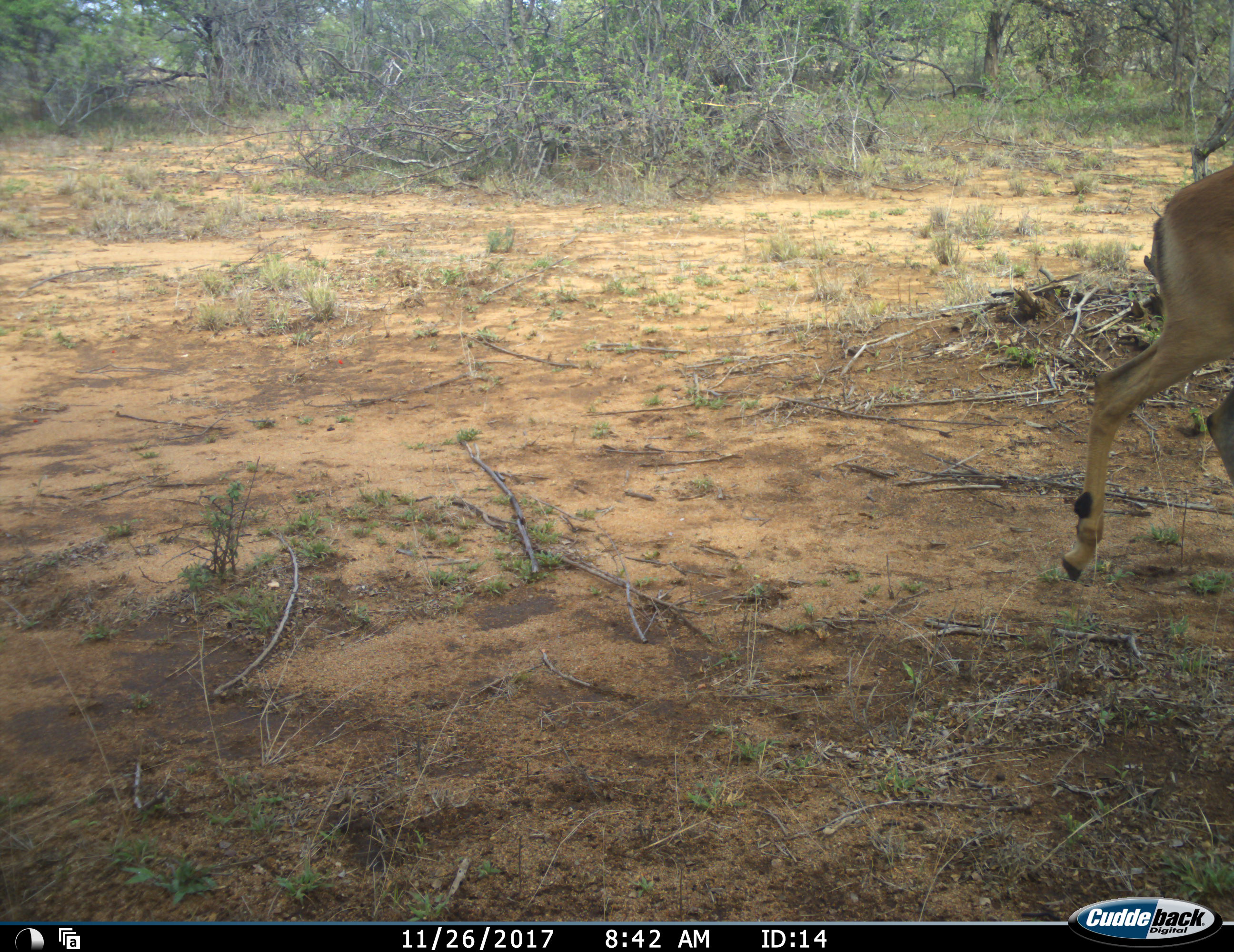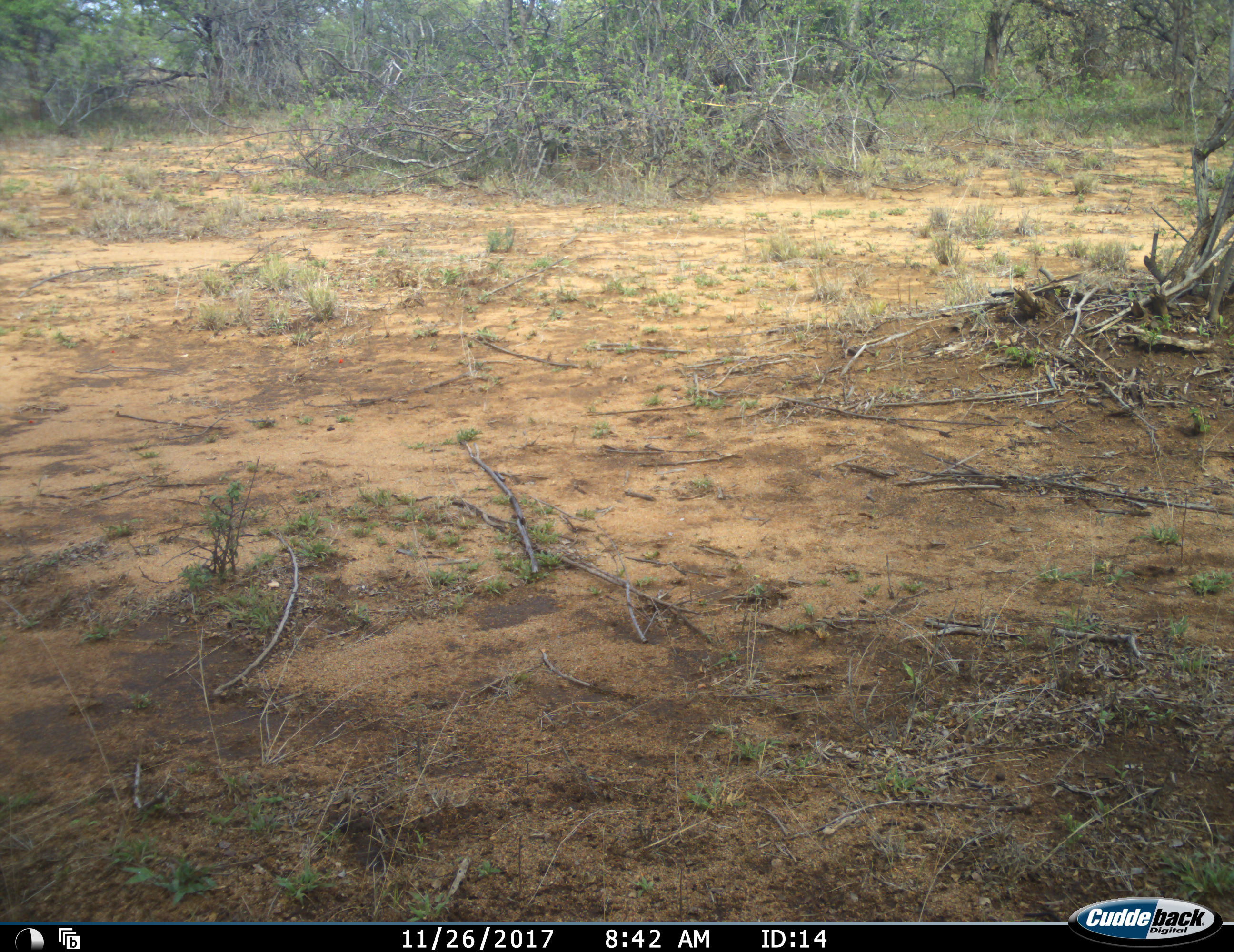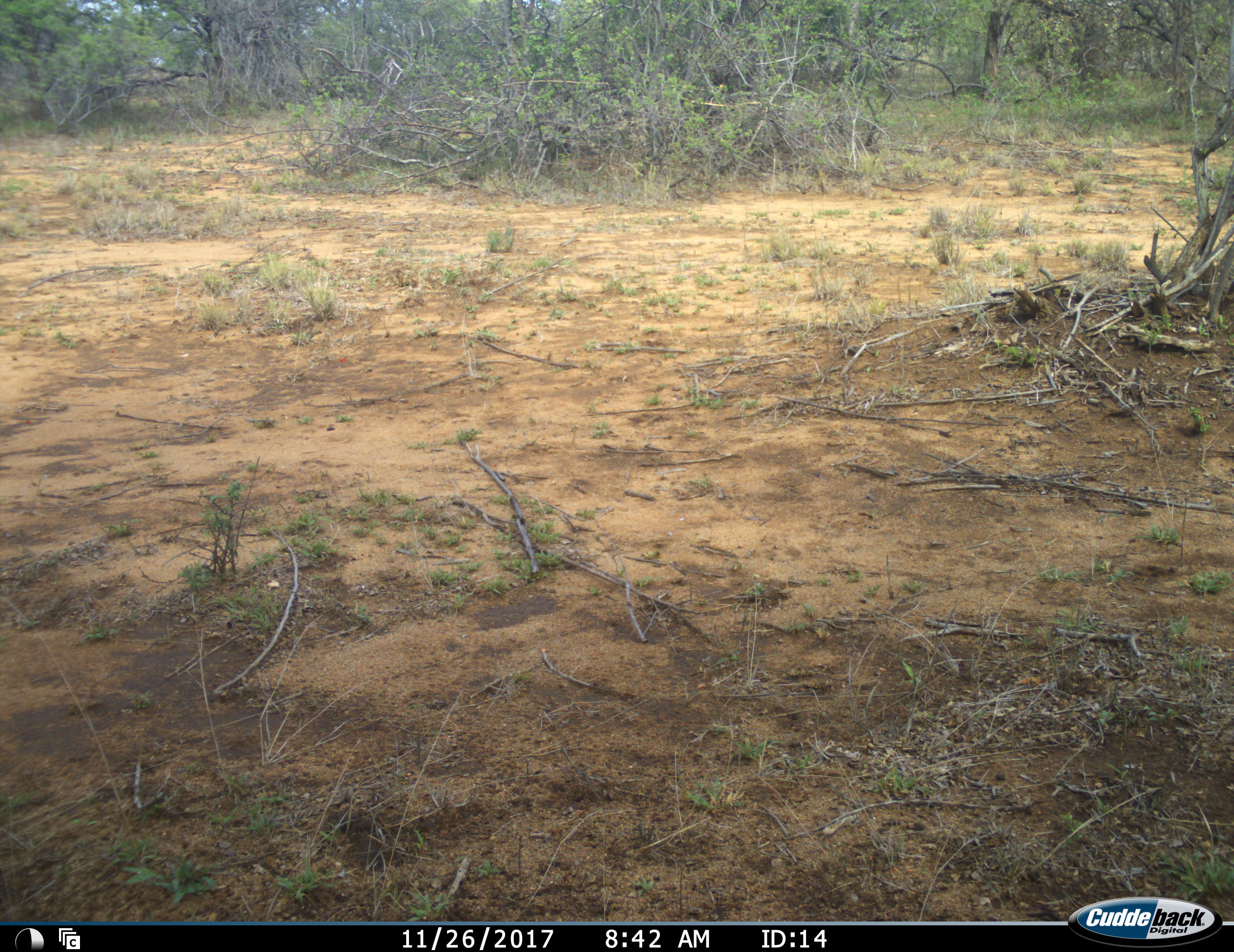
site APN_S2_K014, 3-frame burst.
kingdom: Animalia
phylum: Chordata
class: Mammalia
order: Artiodactyla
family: Bovidae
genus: Aepyceros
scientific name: Aepyceros melampus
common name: impala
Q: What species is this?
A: Impala (Aepyceros melampus).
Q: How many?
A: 1.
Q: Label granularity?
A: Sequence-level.